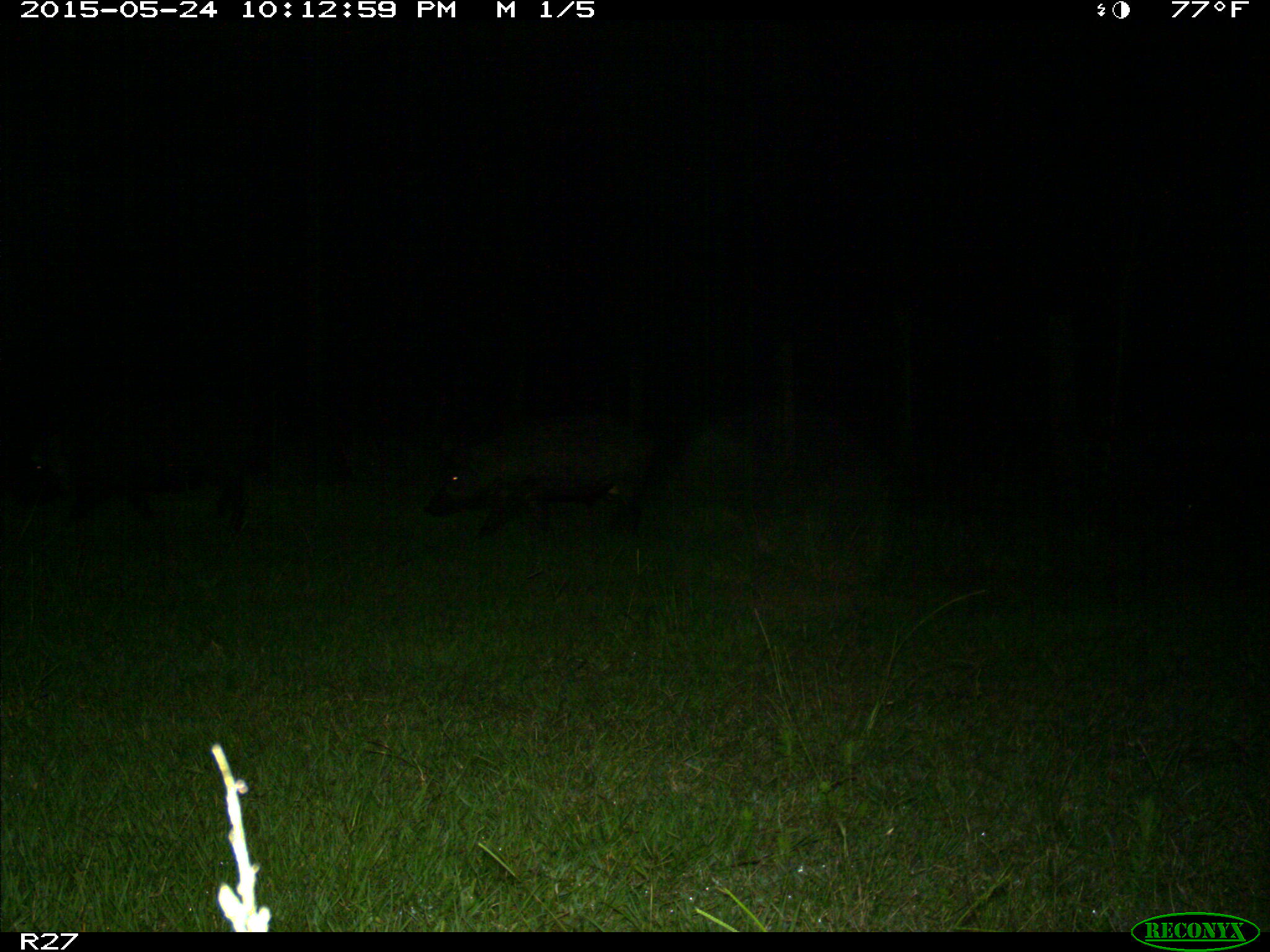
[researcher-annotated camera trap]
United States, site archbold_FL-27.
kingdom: Animalia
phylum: Chordata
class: Mammalia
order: Artiodactyla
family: Suidae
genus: Sus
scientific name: Sus scrofa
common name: wild boar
Sus scrofa (wild boar).